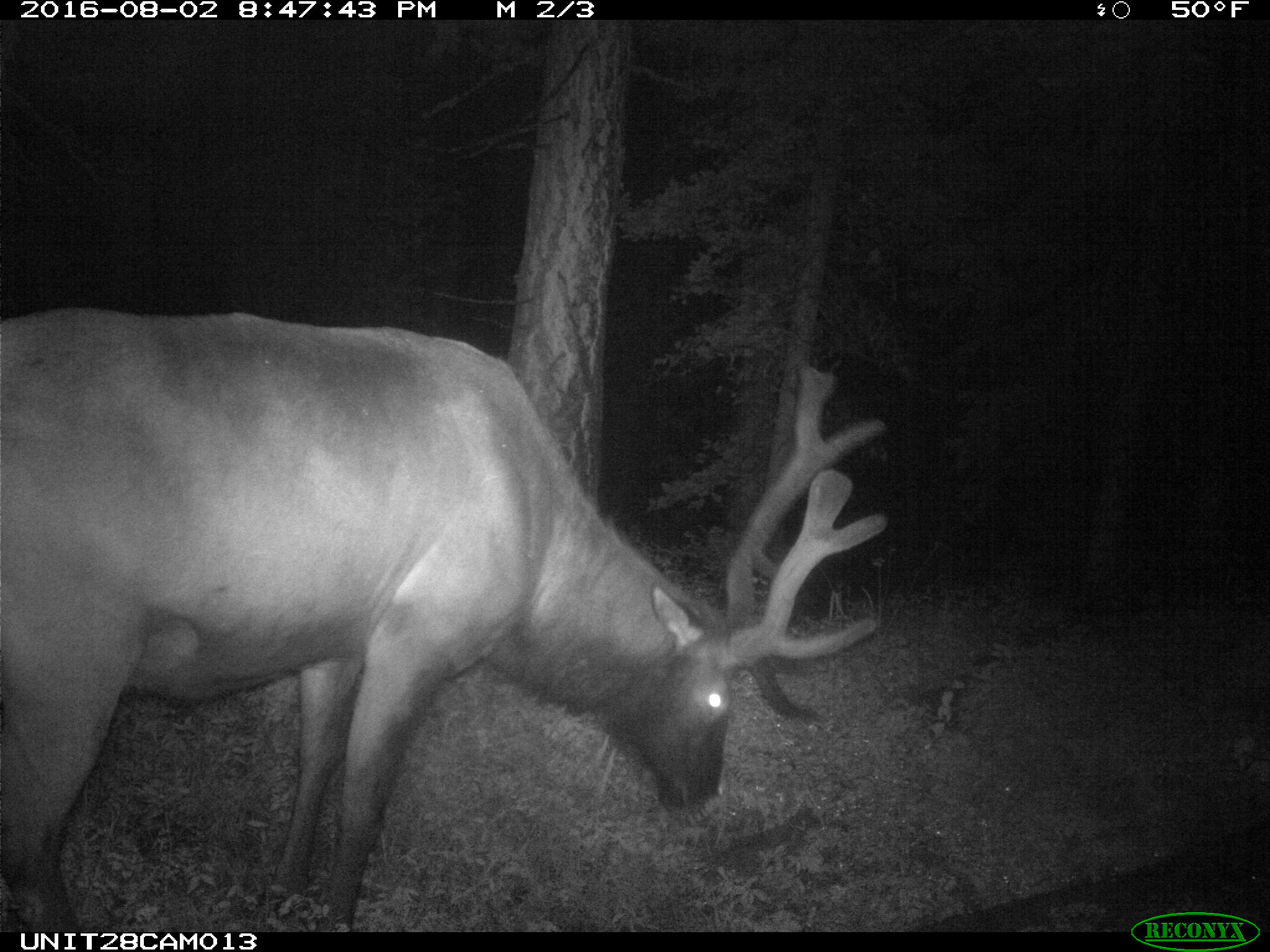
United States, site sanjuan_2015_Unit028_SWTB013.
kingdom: Animalia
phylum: Chordata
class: Mammalia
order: Artiodactyla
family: Cervidae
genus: Cervus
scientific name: Cervus elaphus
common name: red deer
Cervus elaphus (red deer).